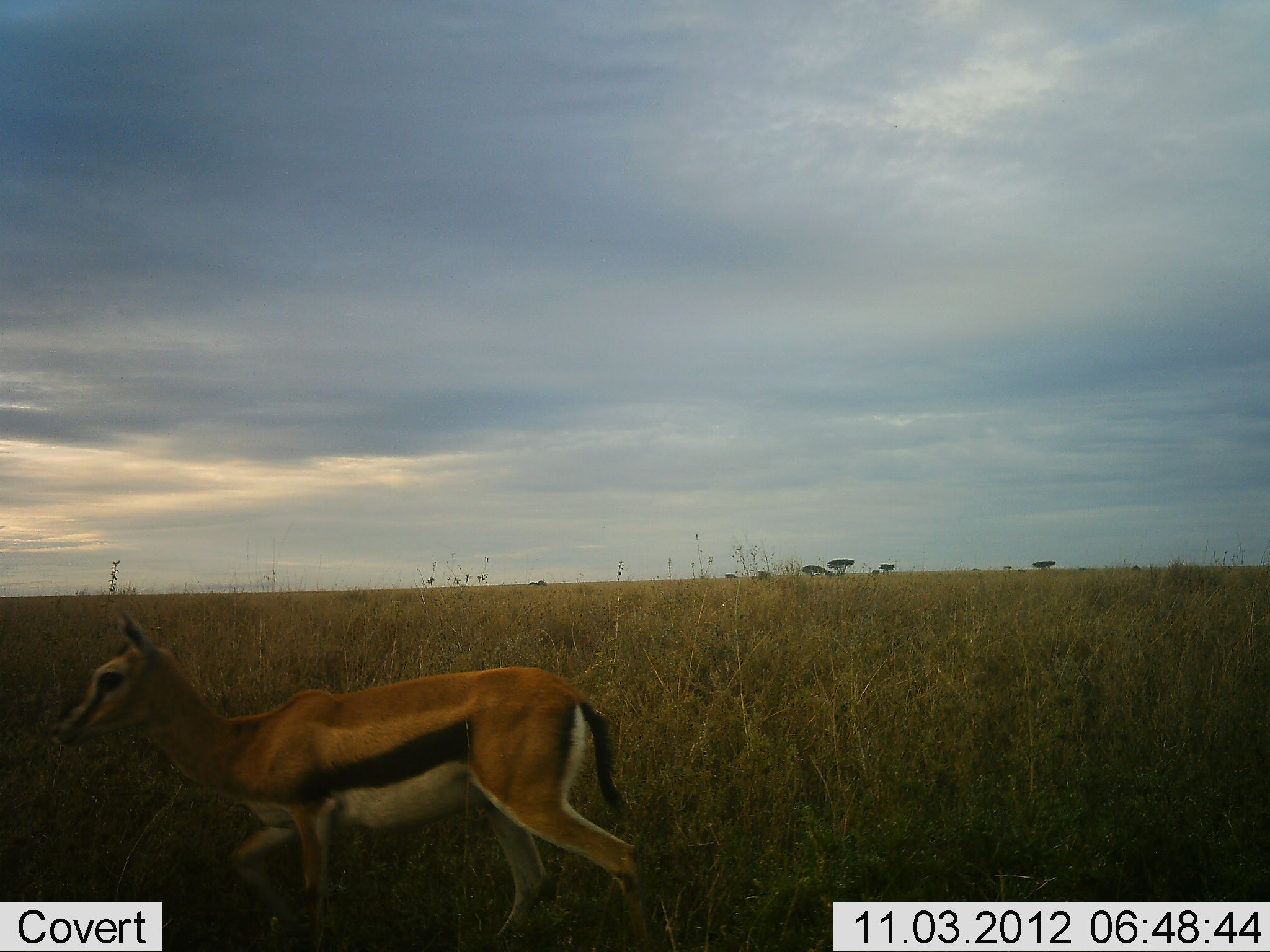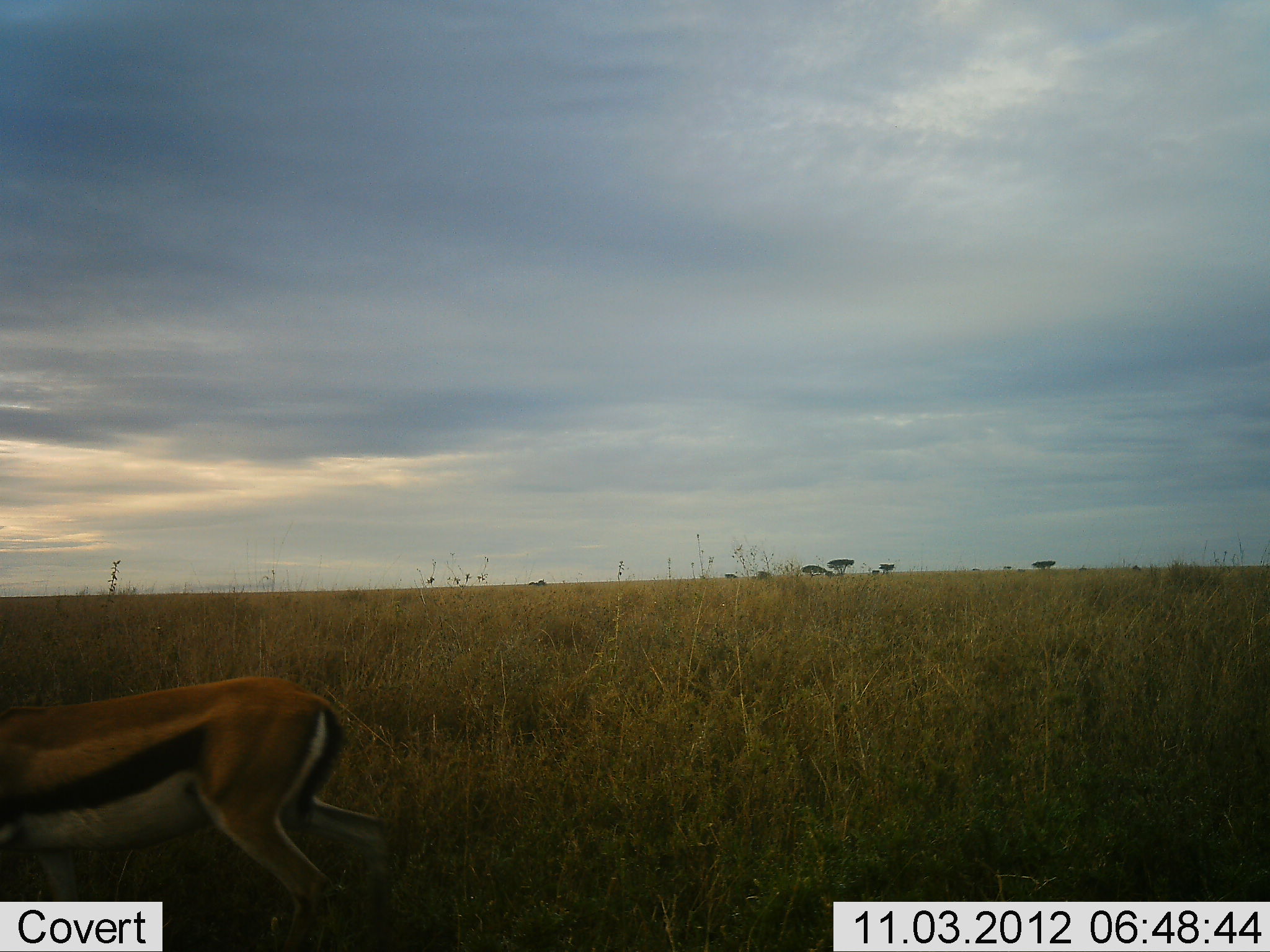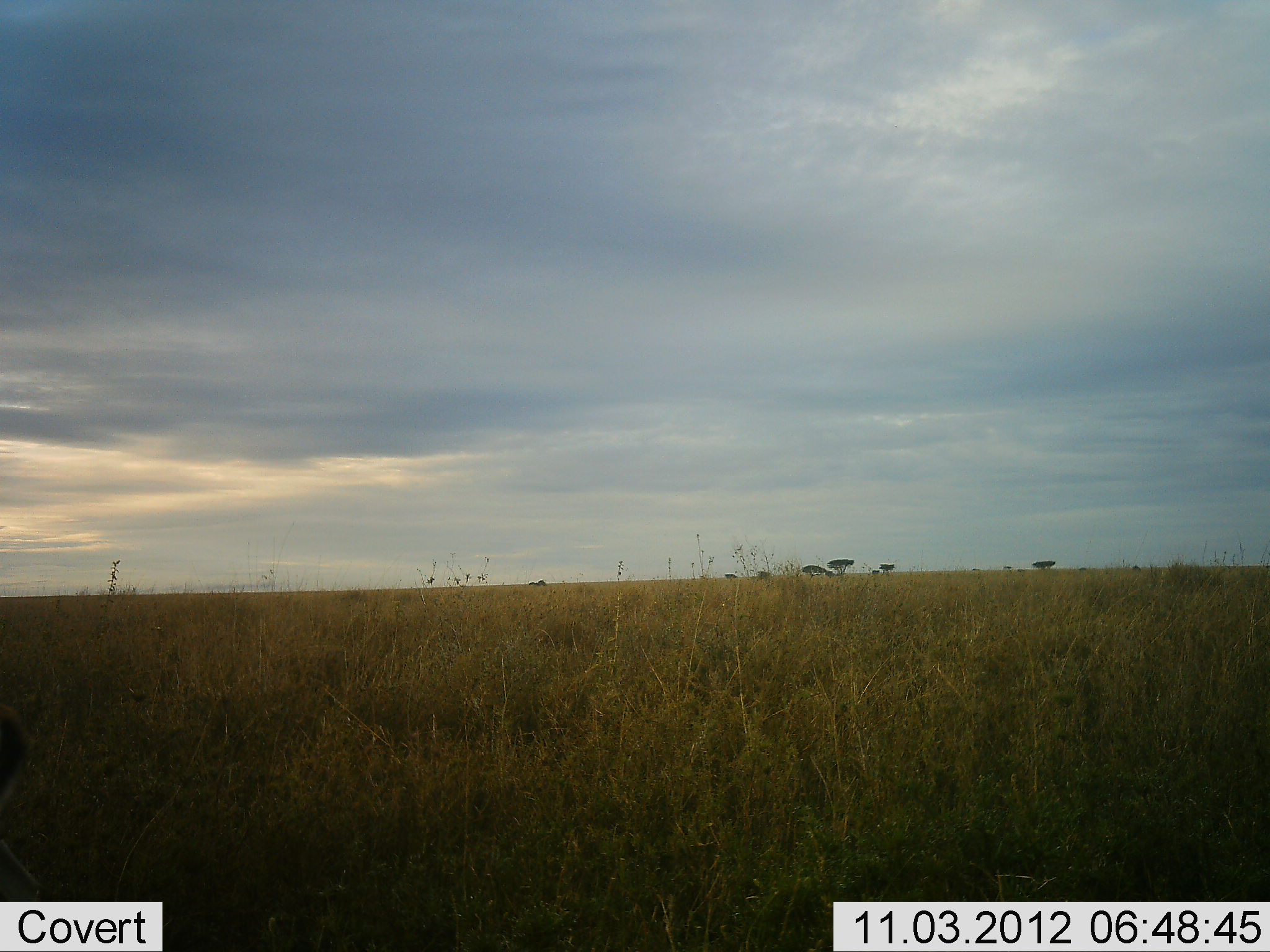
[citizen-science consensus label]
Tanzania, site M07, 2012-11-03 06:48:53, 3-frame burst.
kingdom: Animalia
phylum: Chordata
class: Mammalia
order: Artiodactyla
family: Bovidae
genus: Eudorcas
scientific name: Eudorcas thomsonii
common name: thomson's gazelle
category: gazellethomsons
Gazellethomsons (thomson's gazelle) (Eudorcas thomsonii), count 1. Behavior (volunteer vote fractions): standing 0%, resting 0%, moving 100%, interacting 0%. Young present (vote fraction): 0%. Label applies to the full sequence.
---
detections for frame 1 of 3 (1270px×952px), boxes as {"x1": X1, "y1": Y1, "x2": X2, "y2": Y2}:
animal: {"x1": 47, "y1": 607, "x2": 652, "y2": 951}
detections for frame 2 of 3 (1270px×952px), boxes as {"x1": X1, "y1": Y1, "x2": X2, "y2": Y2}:
animal: {"x1": 0, "y1": 677, "x2": 390, "y2": 952}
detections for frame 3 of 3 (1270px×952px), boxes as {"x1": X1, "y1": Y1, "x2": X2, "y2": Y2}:
animal: {"x1": 0, "y1": 701, "x2": 45, "y2": 900}